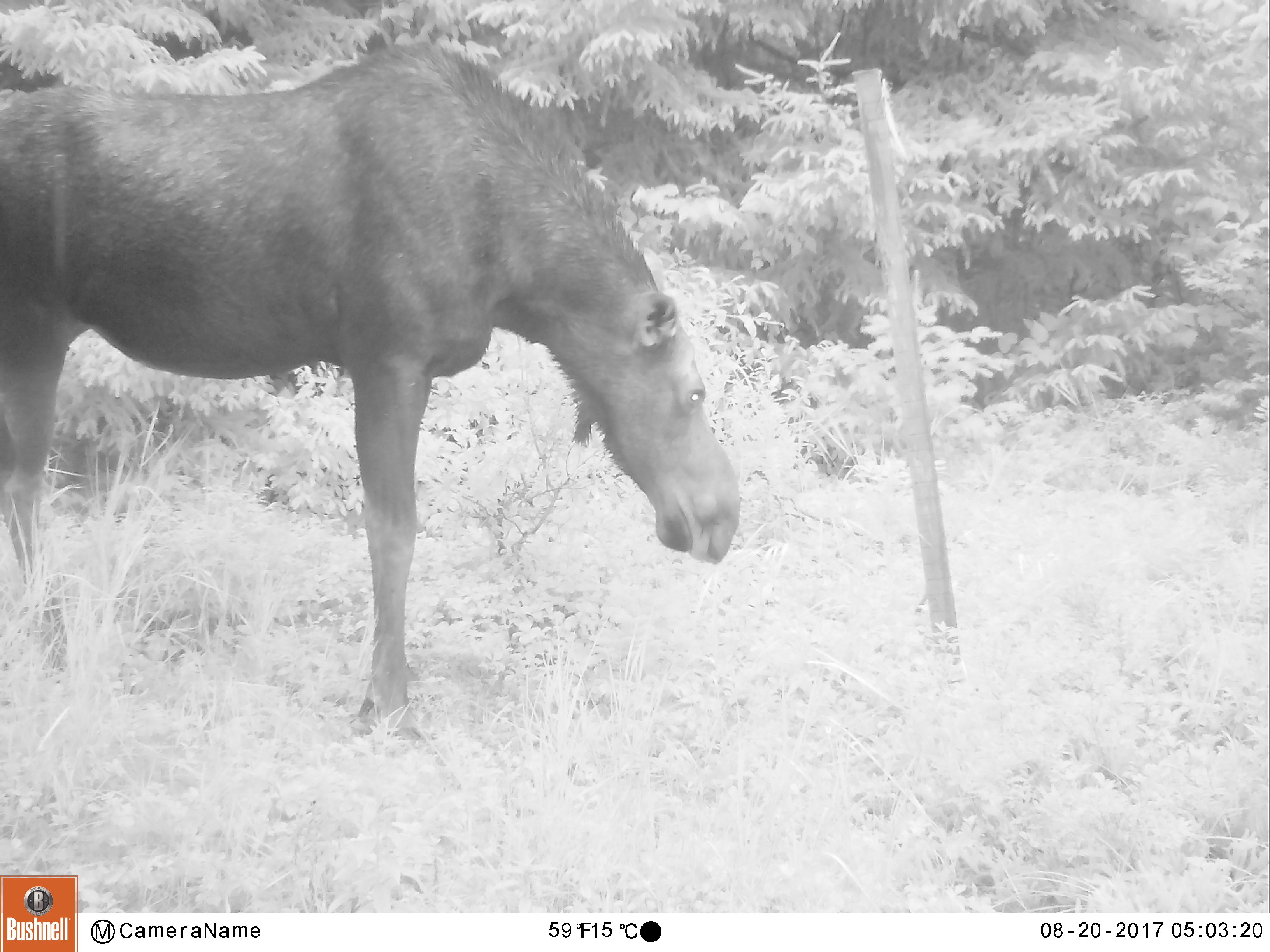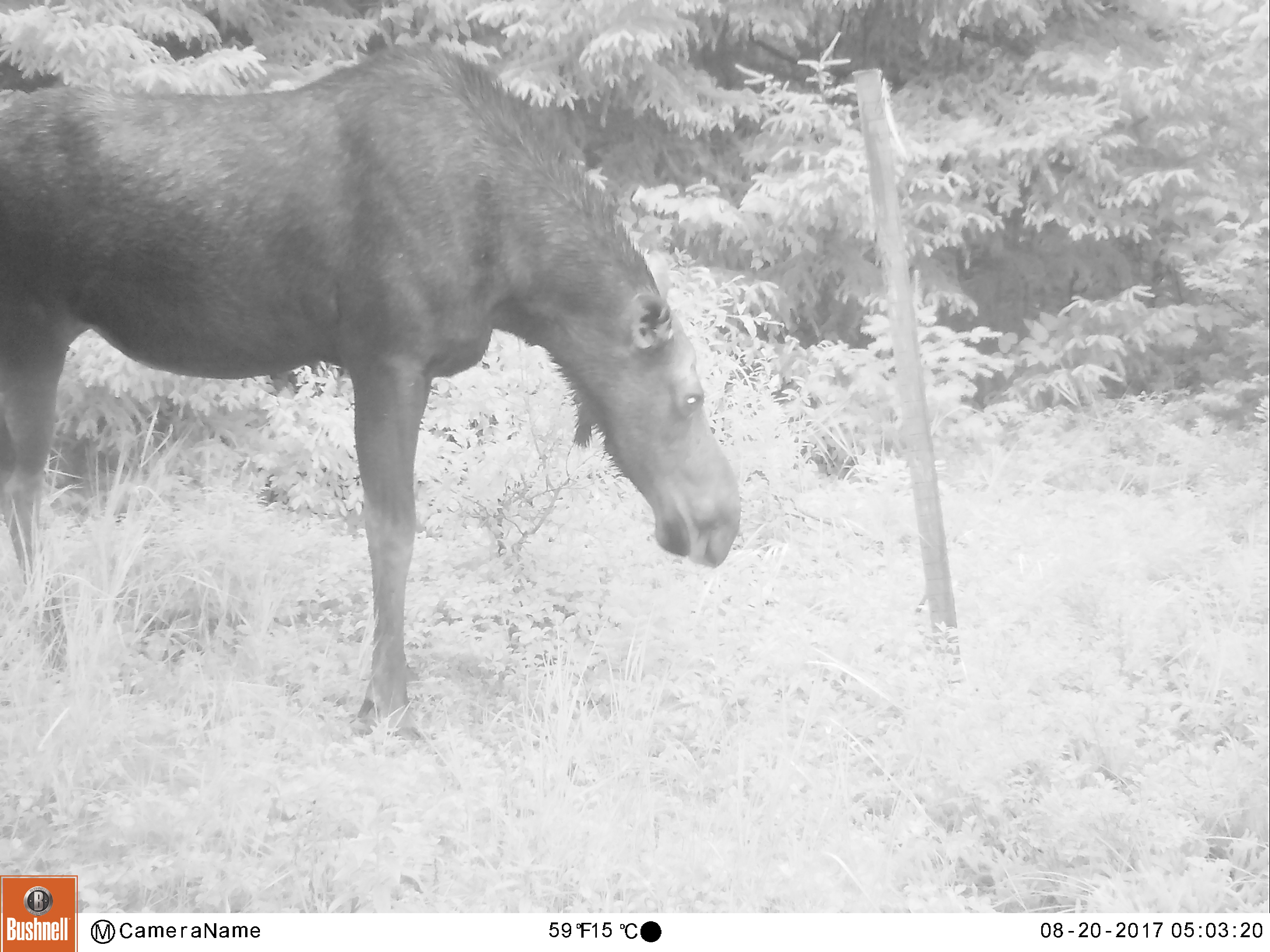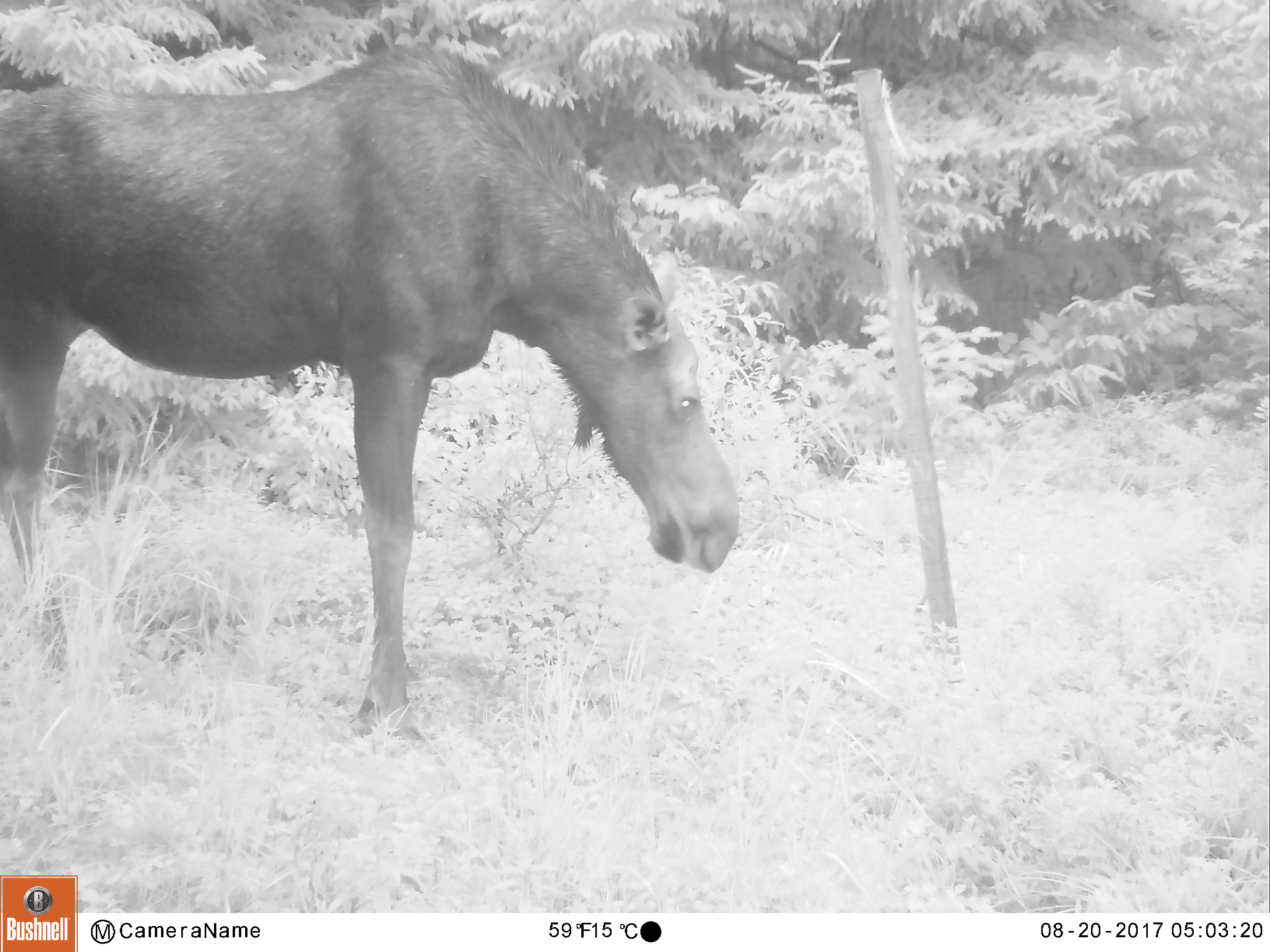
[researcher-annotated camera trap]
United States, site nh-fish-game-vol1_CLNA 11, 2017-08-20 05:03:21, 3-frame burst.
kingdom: Animalia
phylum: Chordata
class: Mammalia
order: Artiodactyla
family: Cervidae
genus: Alces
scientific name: Alces alces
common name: moose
Moose (Alces alces).